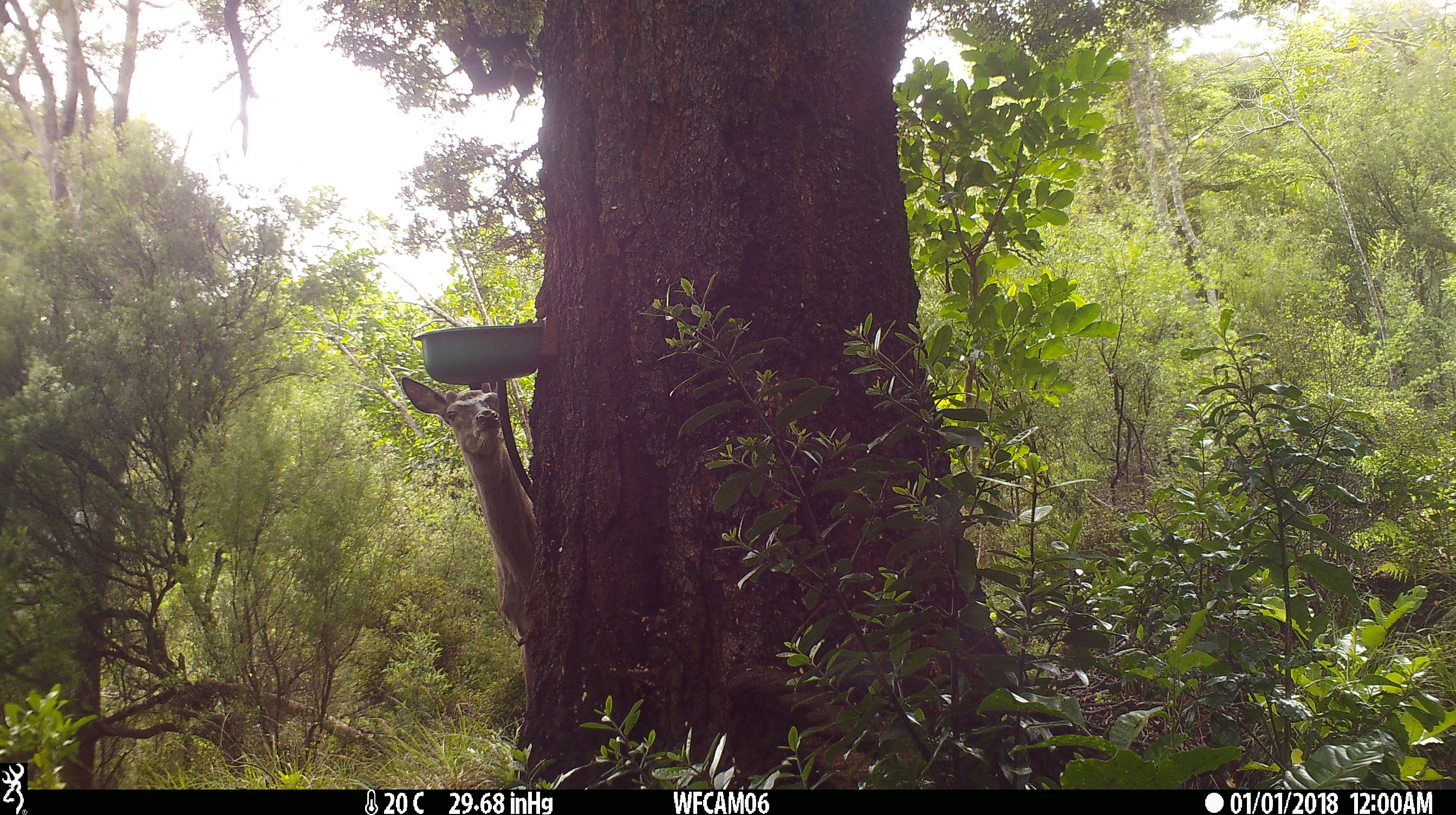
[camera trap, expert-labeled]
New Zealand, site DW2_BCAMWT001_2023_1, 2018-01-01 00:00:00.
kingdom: Animalia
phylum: Chordata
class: Mammalia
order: Artiodactyla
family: Cervidae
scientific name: Cervidae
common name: deer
Deer (Cervidae).